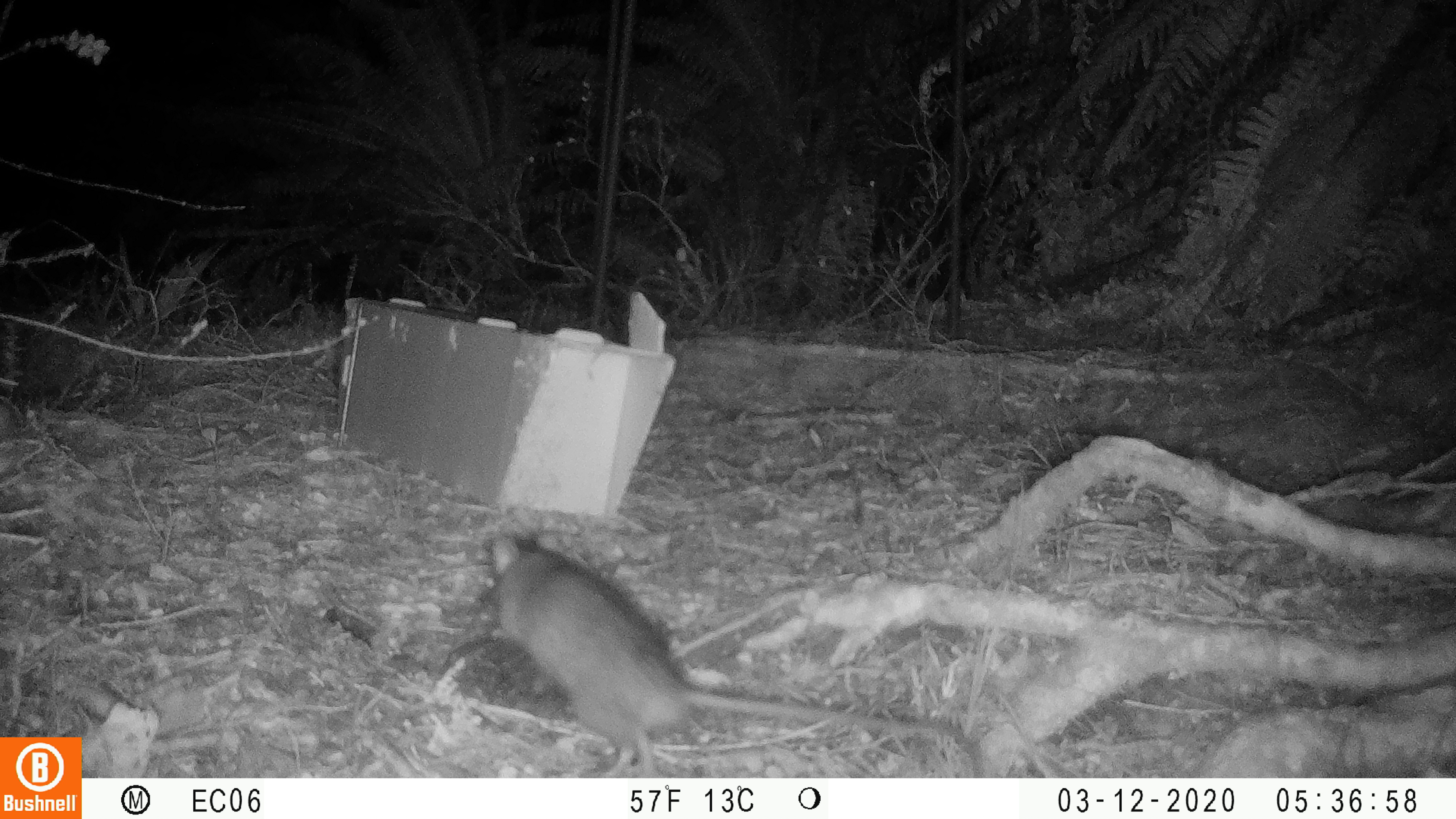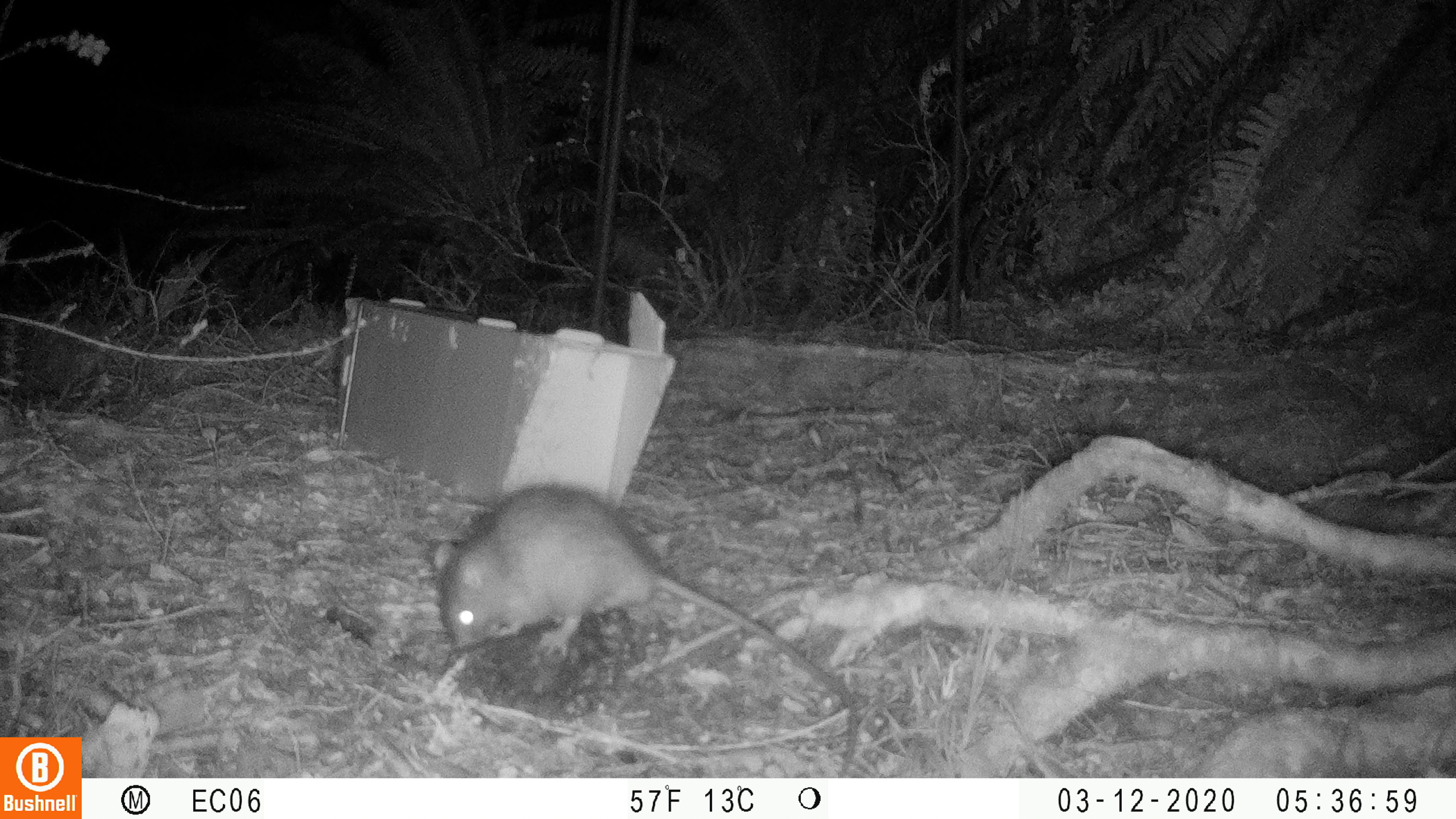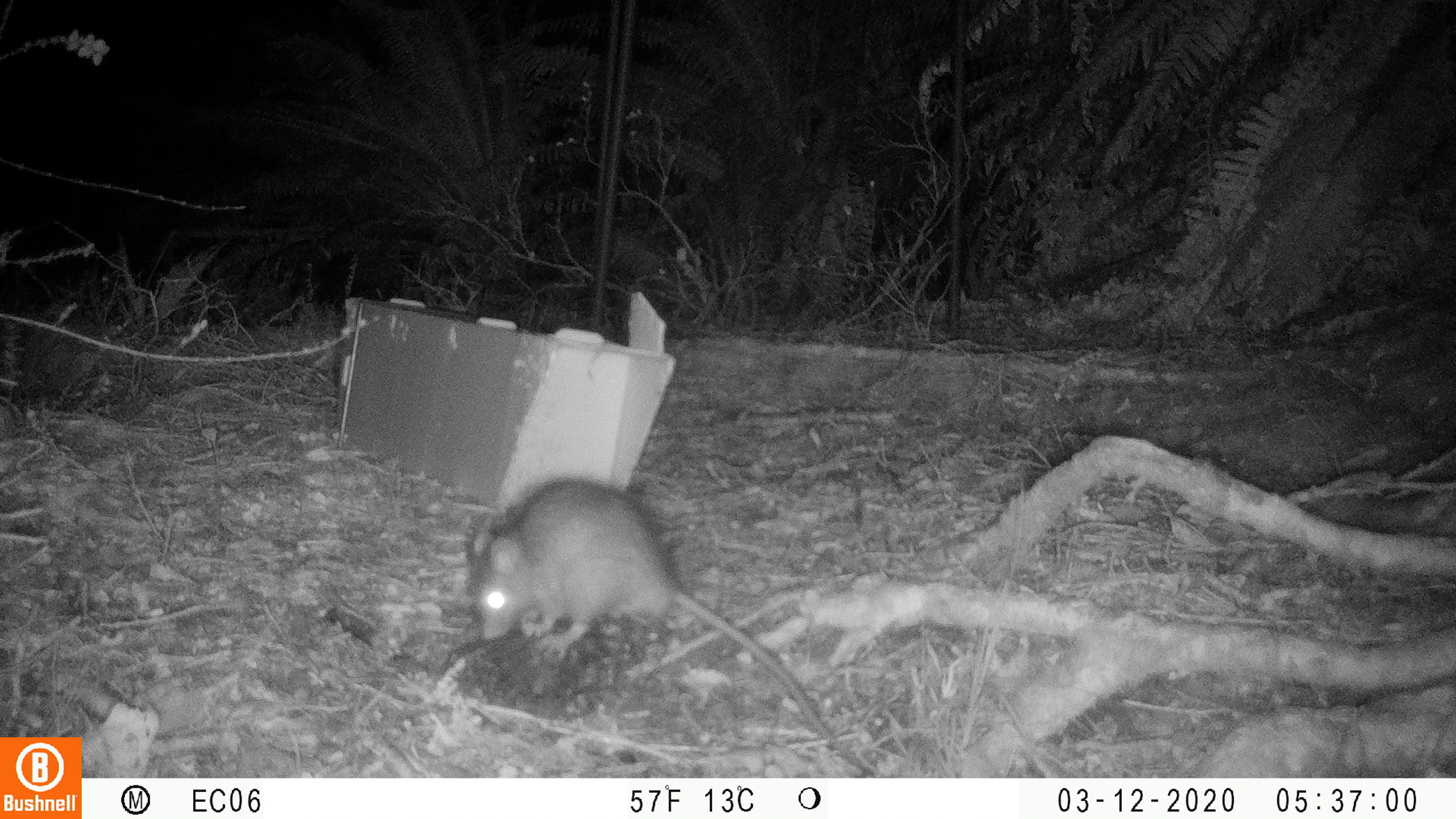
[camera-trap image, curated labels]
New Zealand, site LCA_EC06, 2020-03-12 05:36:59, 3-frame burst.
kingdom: Animalia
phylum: Chordata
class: Mammalia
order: Rodentia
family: Muridae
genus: Rattus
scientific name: Rattus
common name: rat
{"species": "rat (Rattus)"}